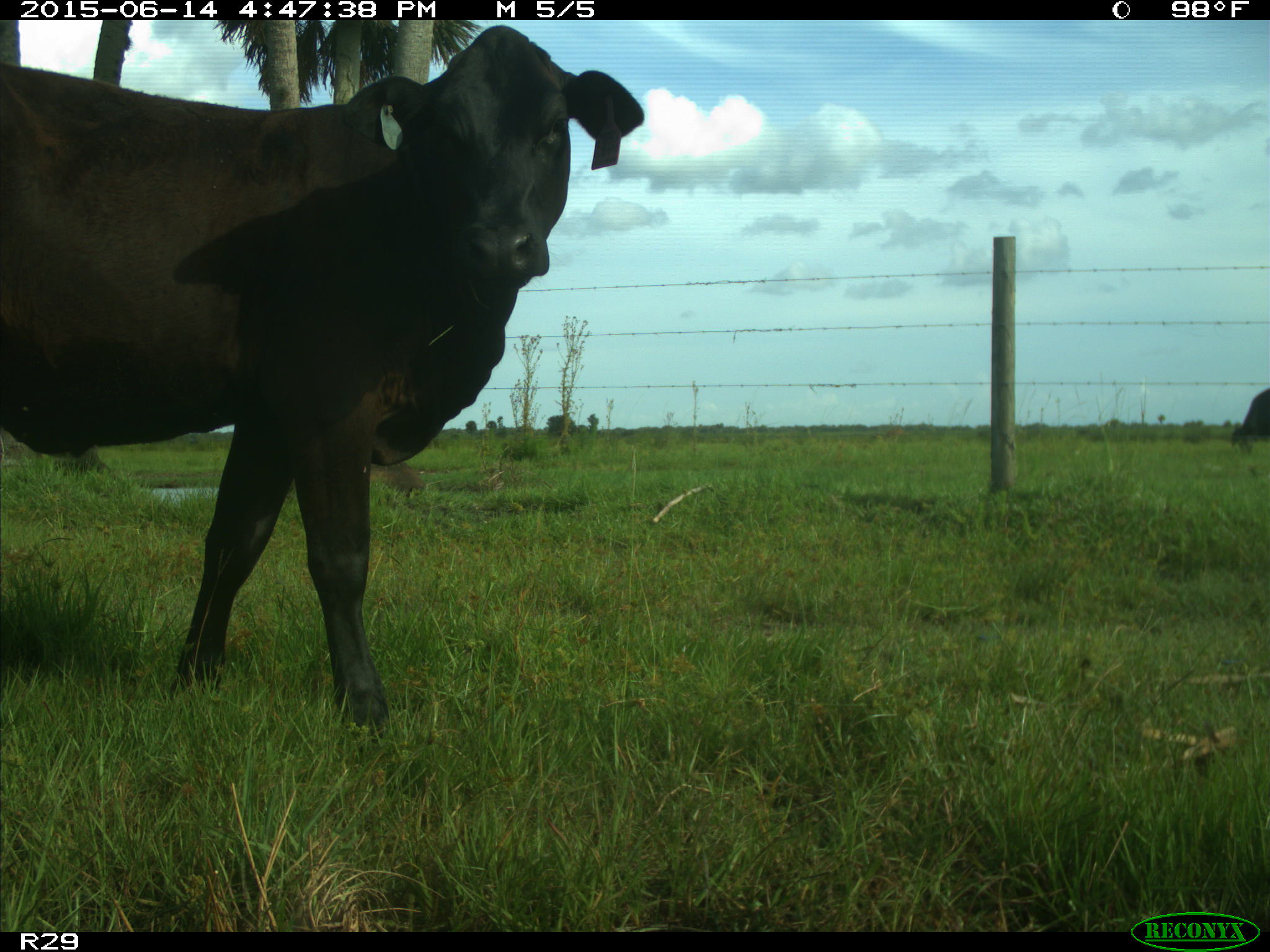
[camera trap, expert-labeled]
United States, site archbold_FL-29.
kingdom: Animalia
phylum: Chordata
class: Mammalia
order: Artiodactyla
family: Bovidae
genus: Bos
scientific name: Bos taurus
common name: domestic cow